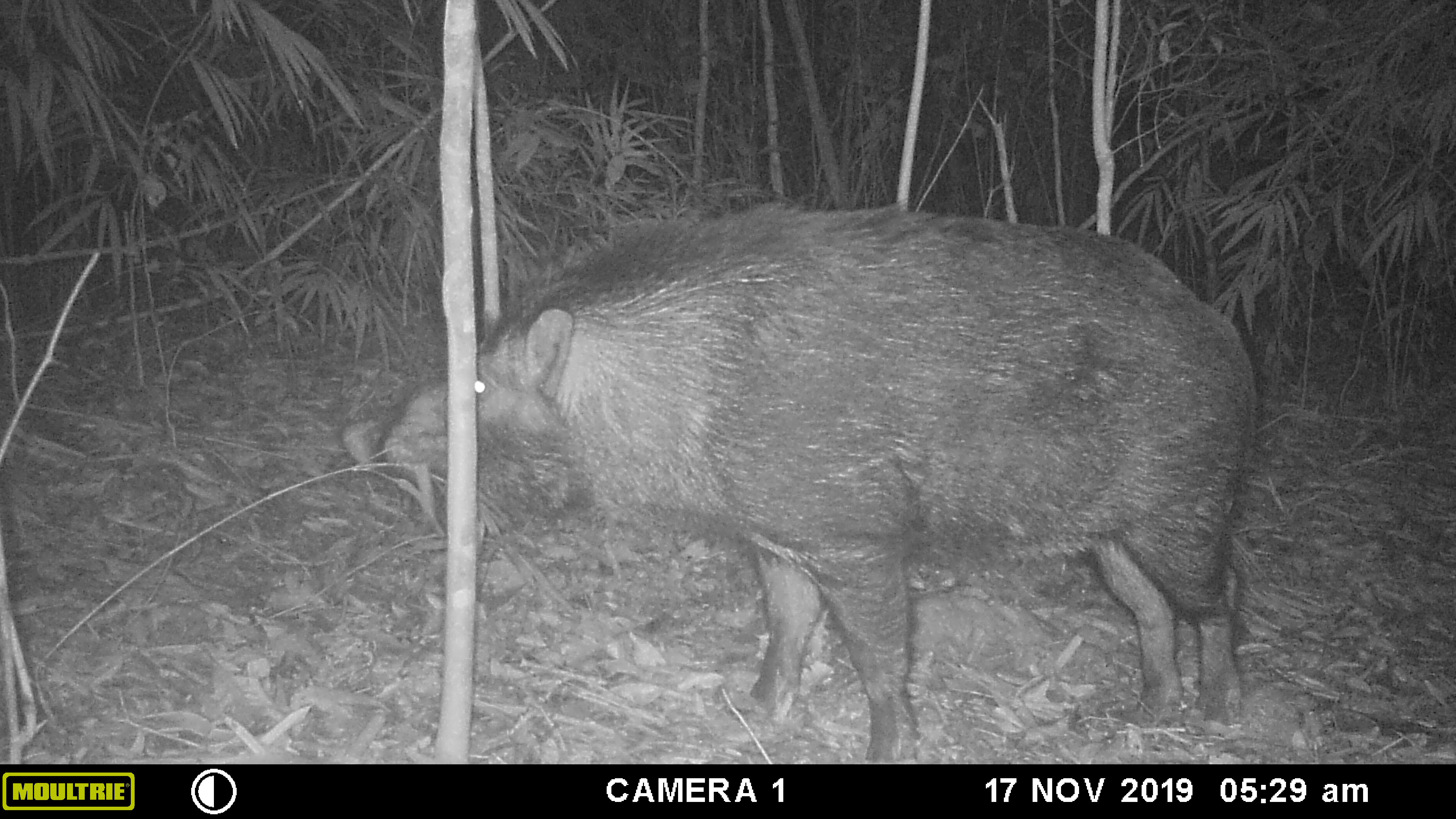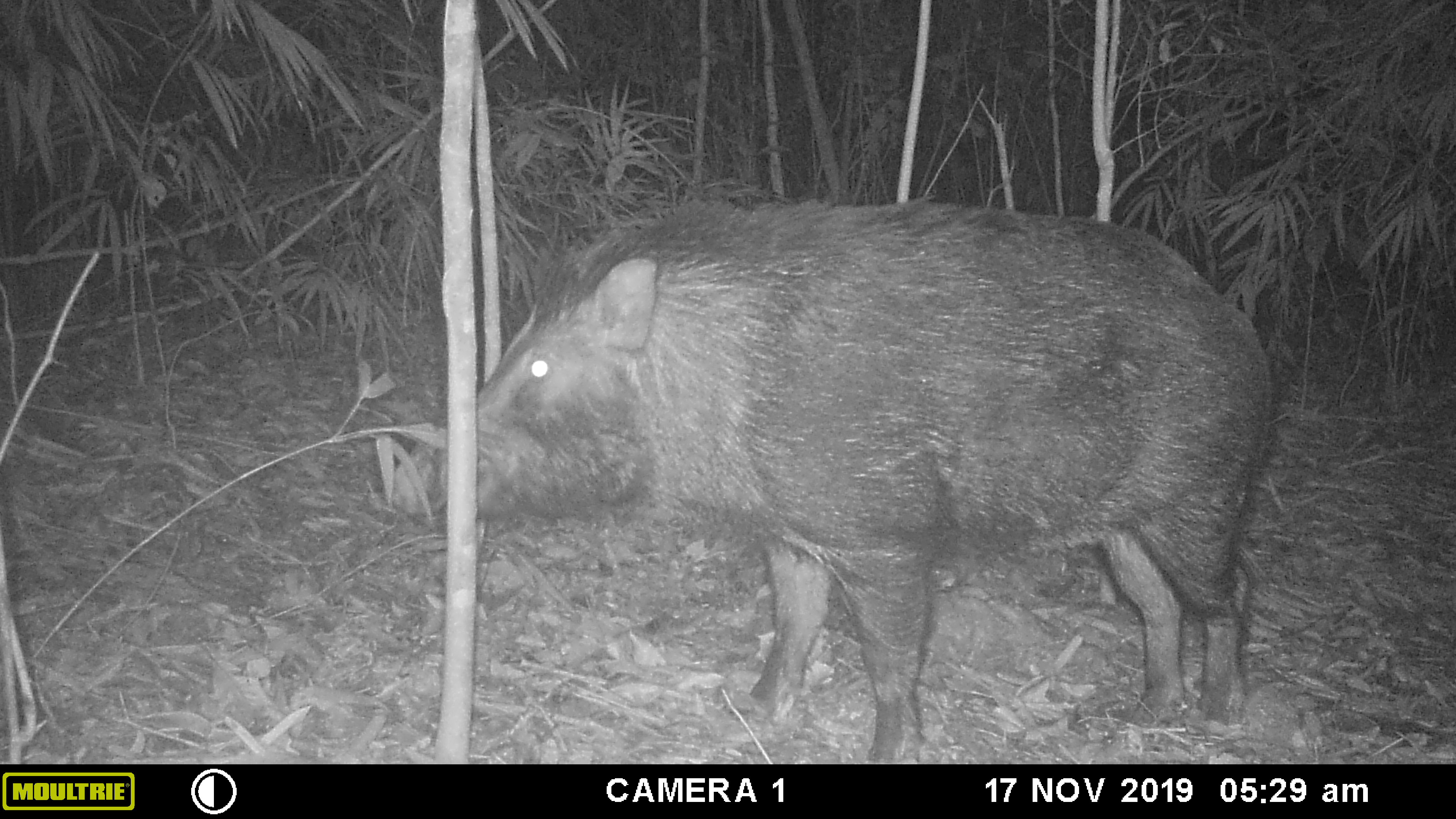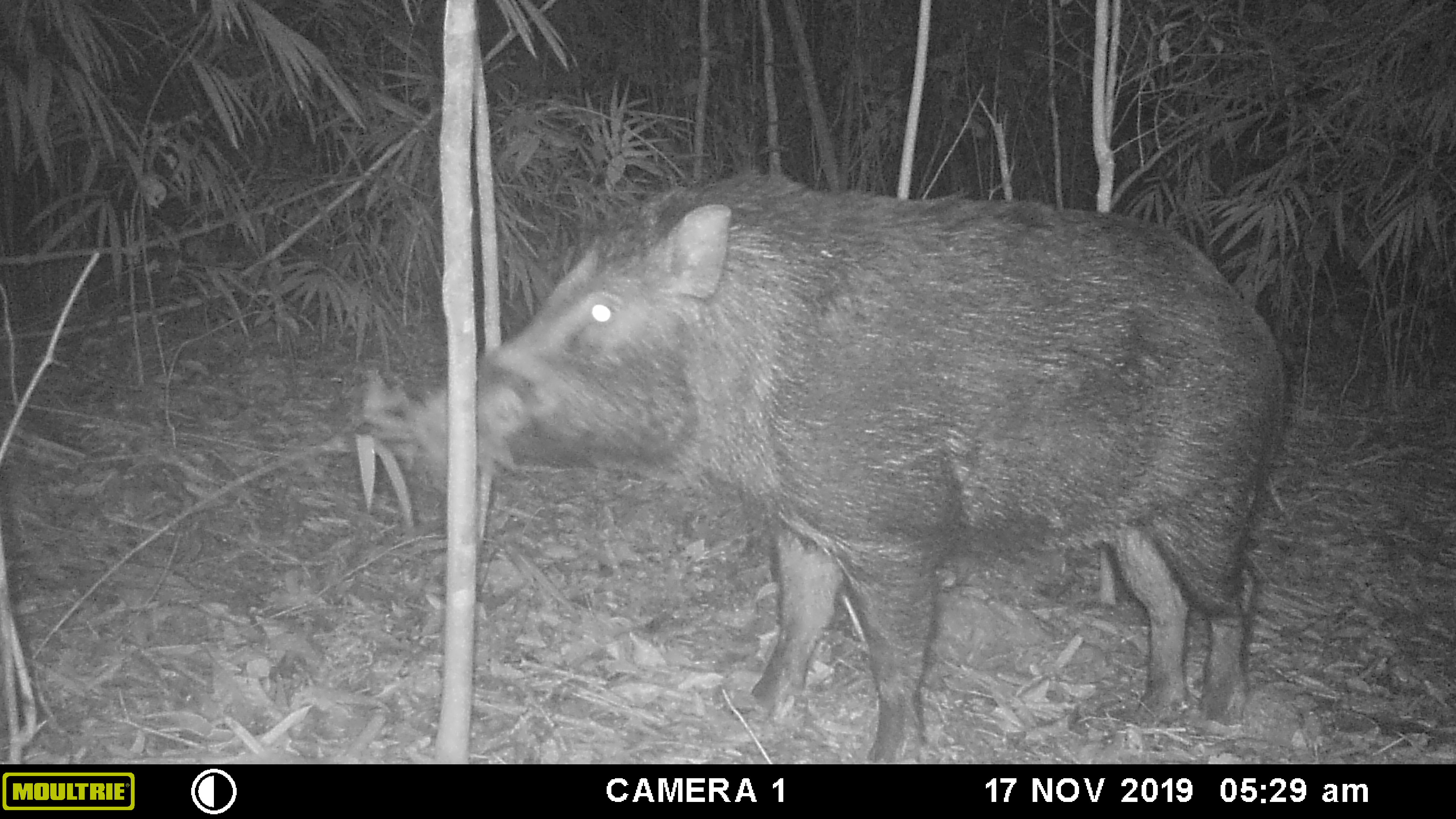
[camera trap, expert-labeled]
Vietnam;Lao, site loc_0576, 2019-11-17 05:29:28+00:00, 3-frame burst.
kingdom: Animalia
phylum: Chordata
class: Mammalia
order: Artiodactyla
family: Suidae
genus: Sus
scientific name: Sus scrofa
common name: eurasian wild pig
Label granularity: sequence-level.